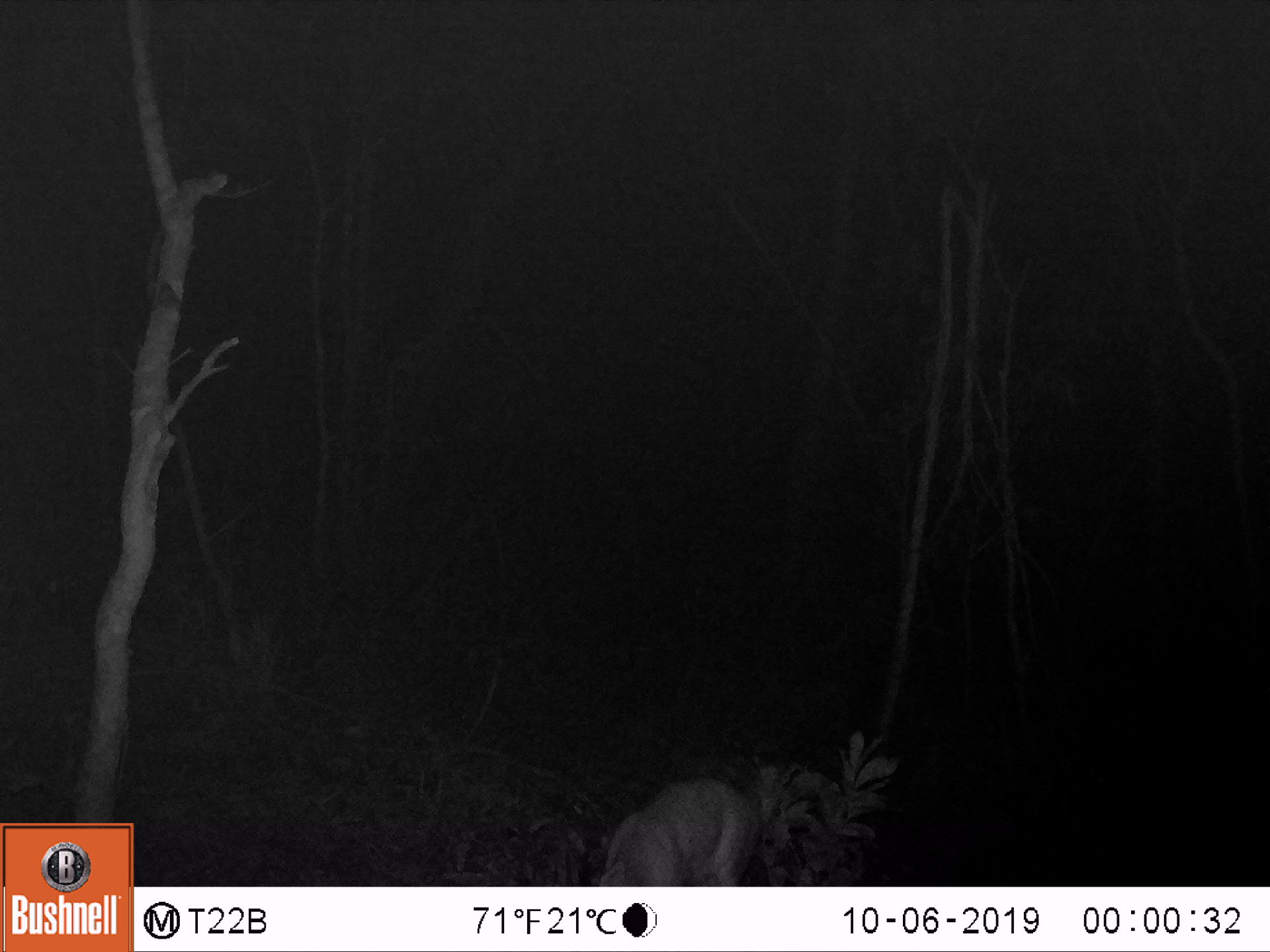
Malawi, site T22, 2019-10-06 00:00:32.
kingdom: Animalia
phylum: Chordata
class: Mammalia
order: Artiodactyla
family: Bovidae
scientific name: Antilopinae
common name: small antelope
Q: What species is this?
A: Small antelope (Antilopinae).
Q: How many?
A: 1.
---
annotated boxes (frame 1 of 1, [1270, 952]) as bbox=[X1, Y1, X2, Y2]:
small antelope: bbox=[573, 760, 775, 885]